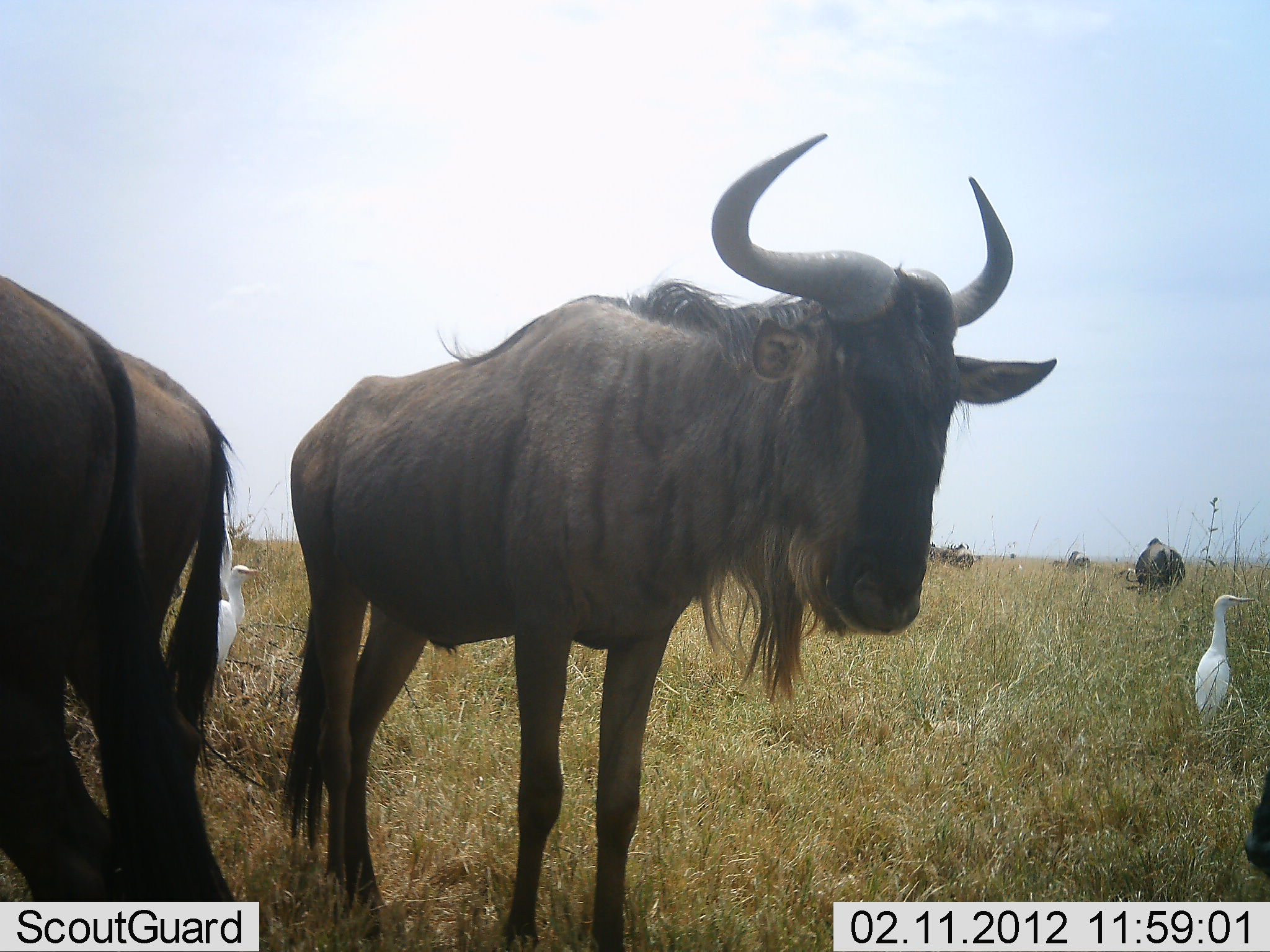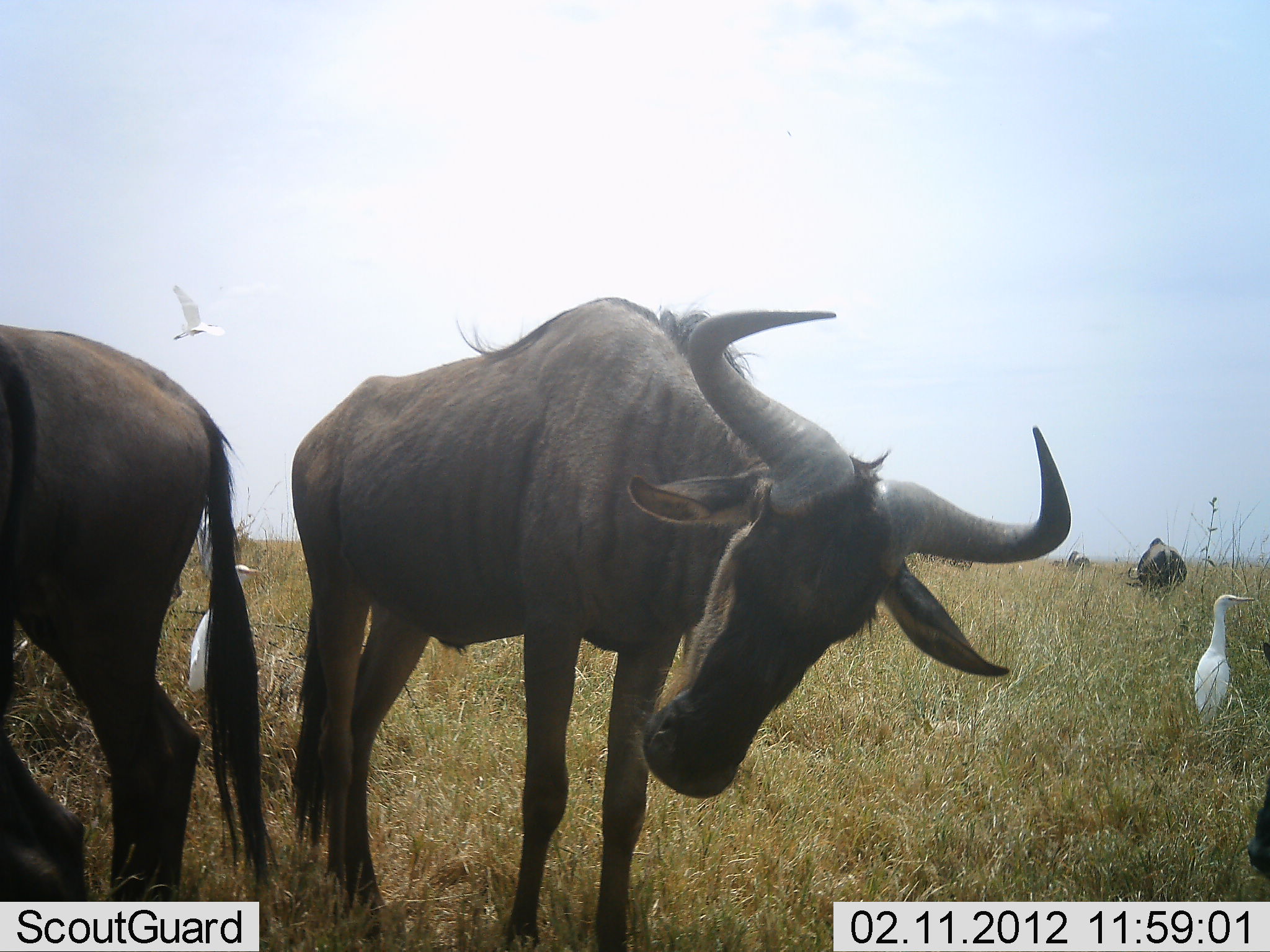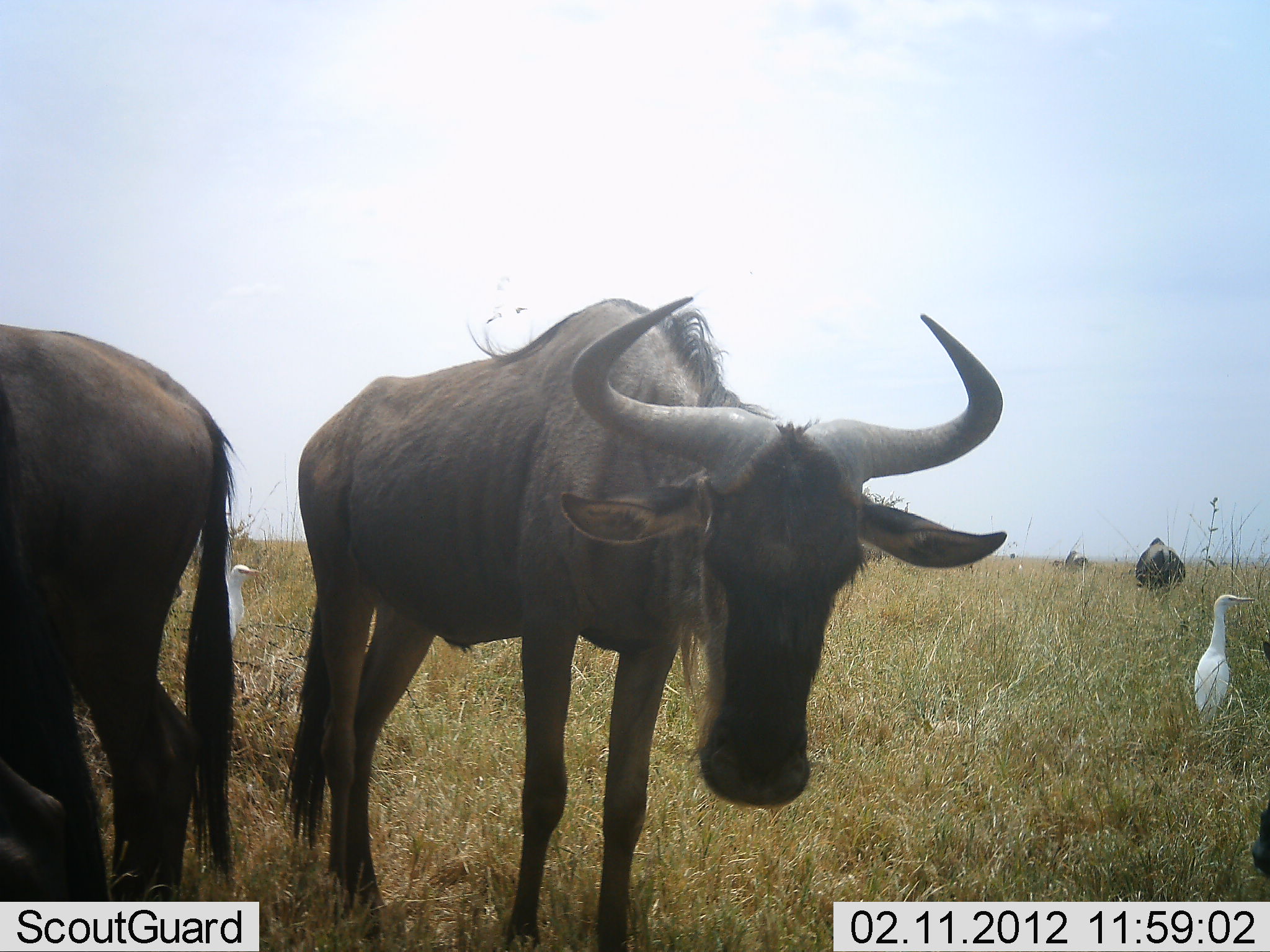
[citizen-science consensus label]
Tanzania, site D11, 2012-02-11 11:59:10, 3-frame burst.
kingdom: Animalia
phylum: Chordata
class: Aves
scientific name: Aves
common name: bird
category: otherbird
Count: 2.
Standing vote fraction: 100%.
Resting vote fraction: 0%.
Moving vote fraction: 21%.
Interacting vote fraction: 0%.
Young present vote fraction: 0%.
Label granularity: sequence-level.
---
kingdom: Animalia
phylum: Chordata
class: Mammalia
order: Artiodactyla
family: Bovidae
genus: Connochaetes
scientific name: Connochaetes taurinus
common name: blue wildebeest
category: wildebeest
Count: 5.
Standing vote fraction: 88%.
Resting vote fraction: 12%.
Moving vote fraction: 25%.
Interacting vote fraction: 6%.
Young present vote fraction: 0%.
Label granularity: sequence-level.